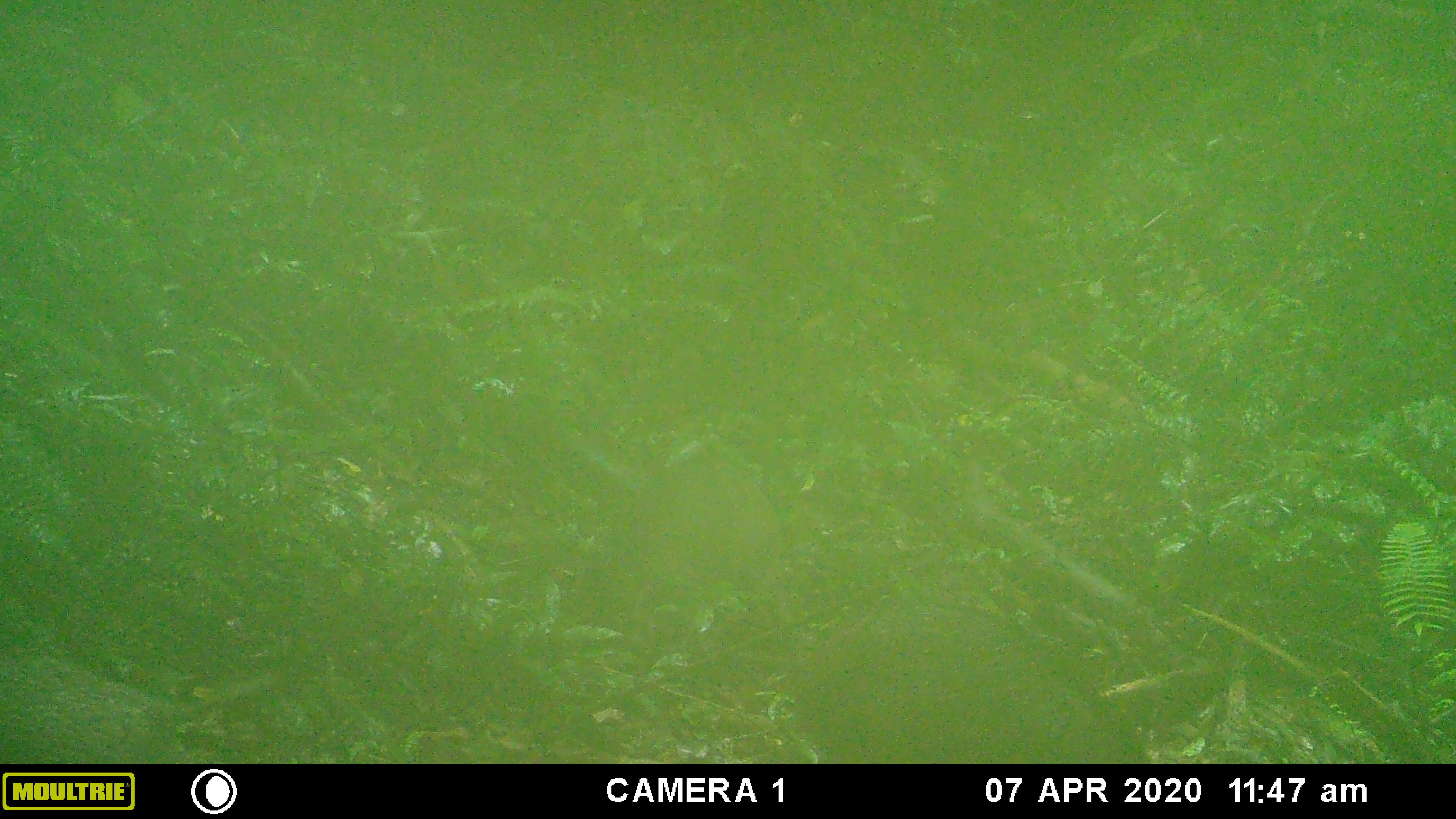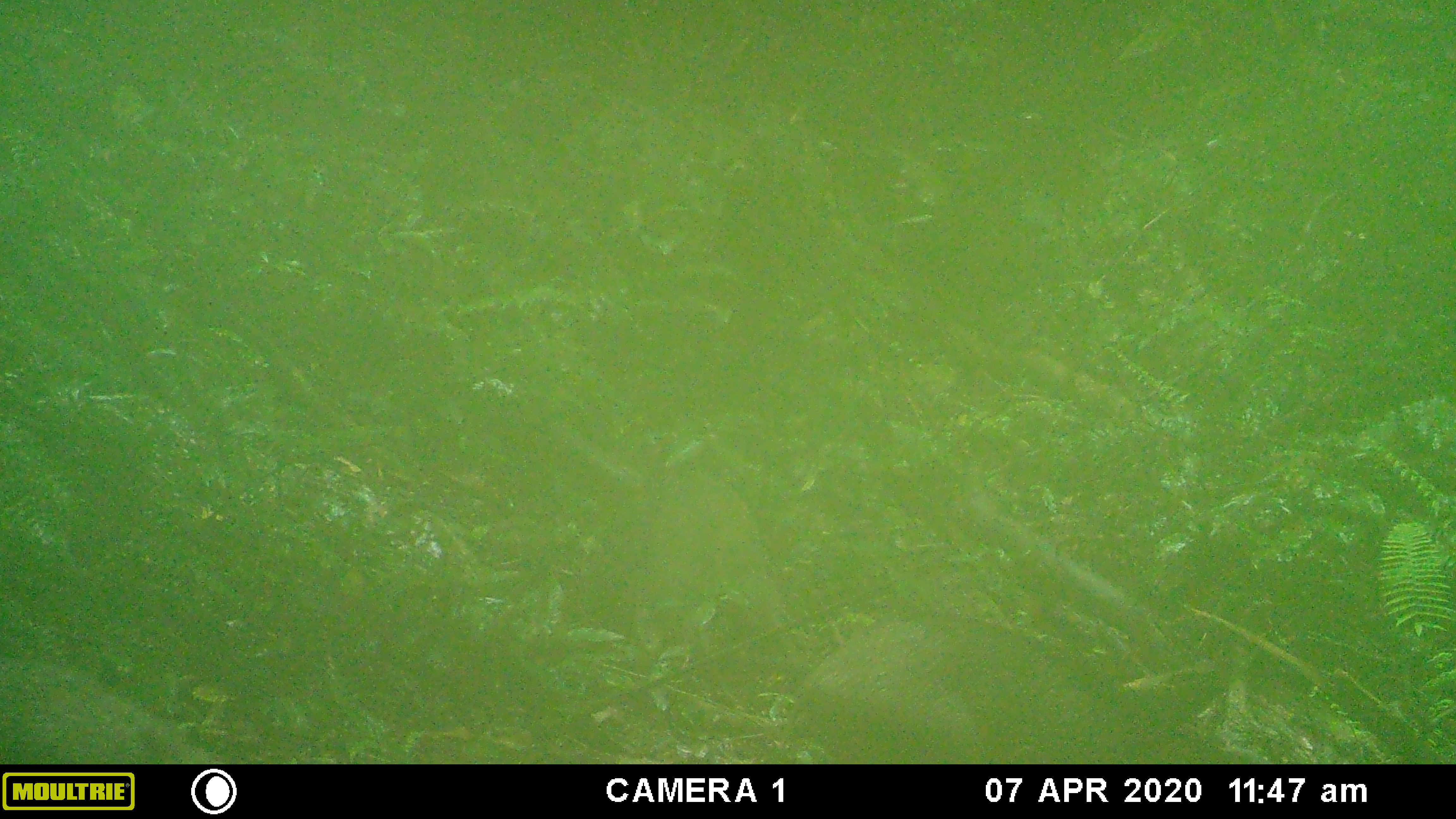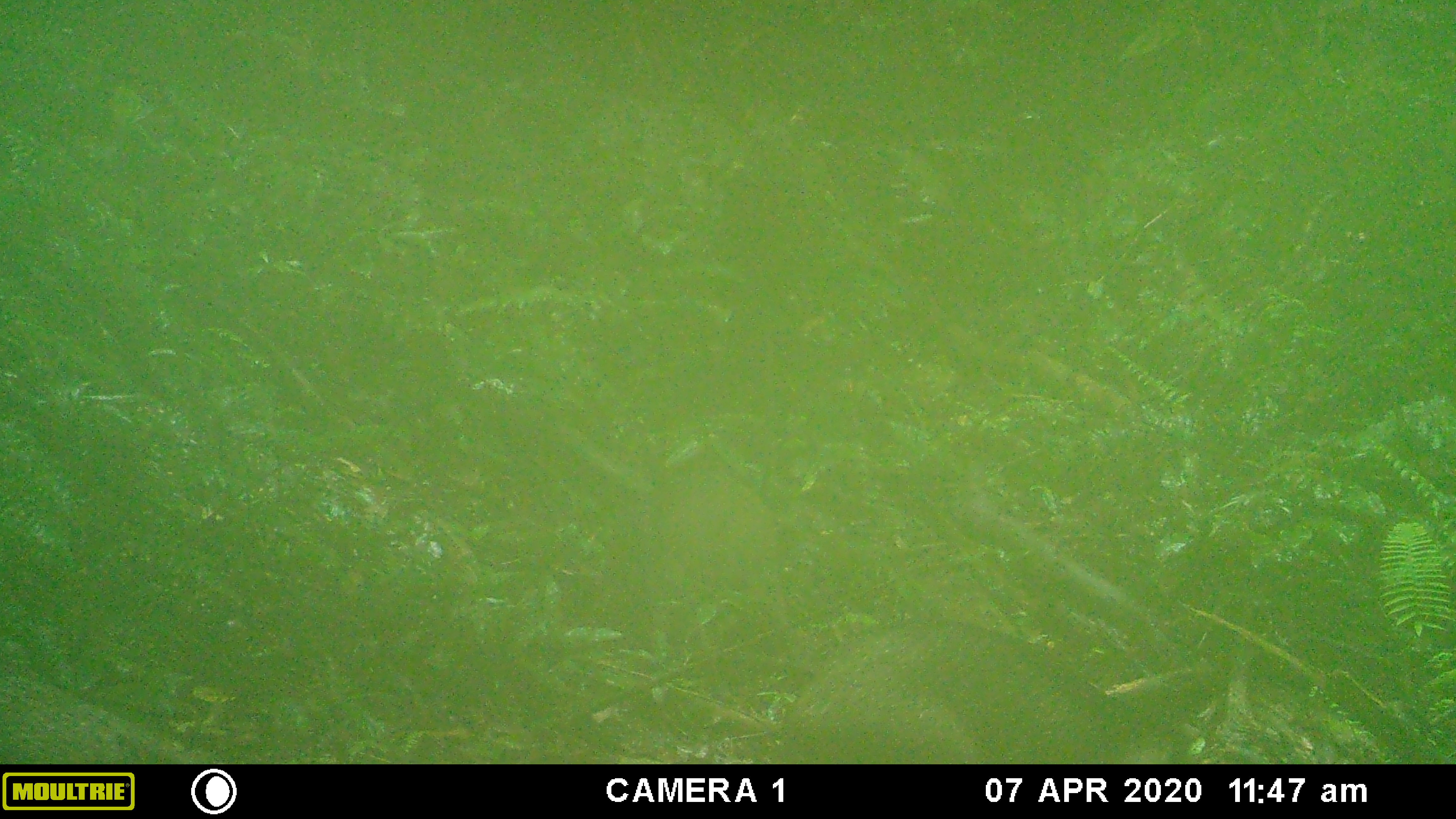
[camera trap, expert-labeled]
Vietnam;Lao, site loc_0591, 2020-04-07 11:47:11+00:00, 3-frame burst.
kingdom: Animalia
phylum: Chordata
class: Mammalia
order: Artiodactyla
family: Suidae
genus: Sus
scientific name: Sus scrofa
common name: eurasian wild pig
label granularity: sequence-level